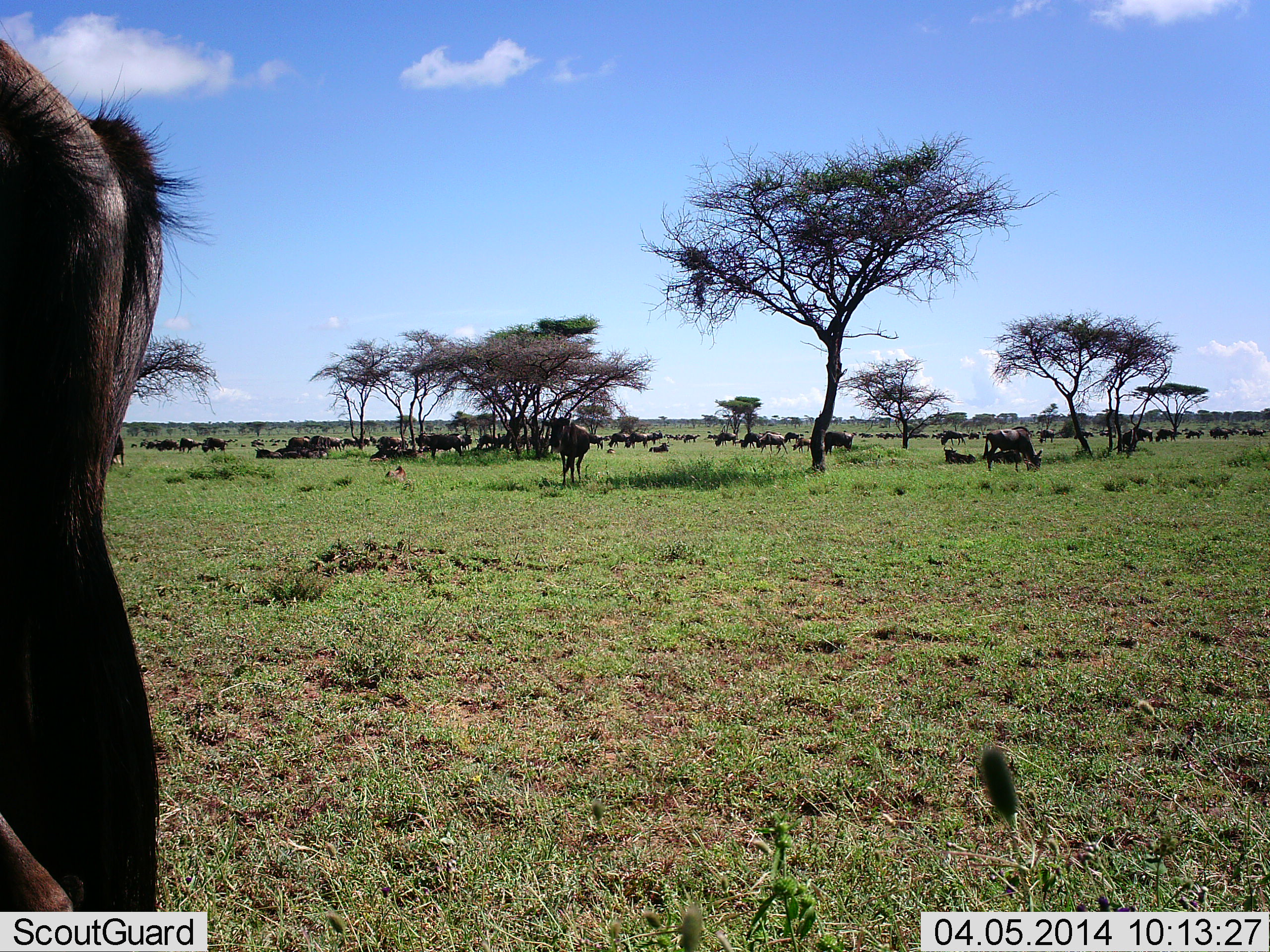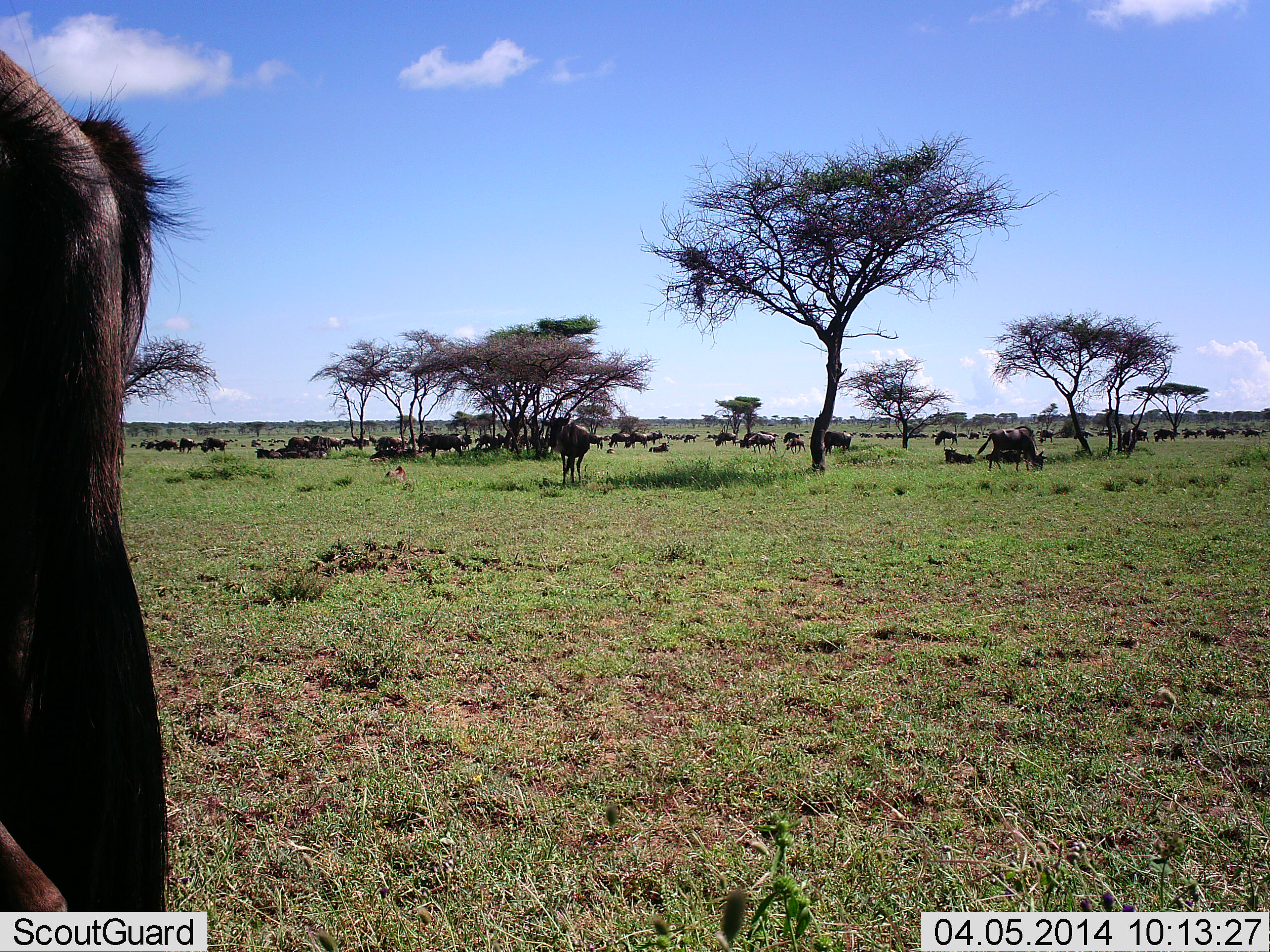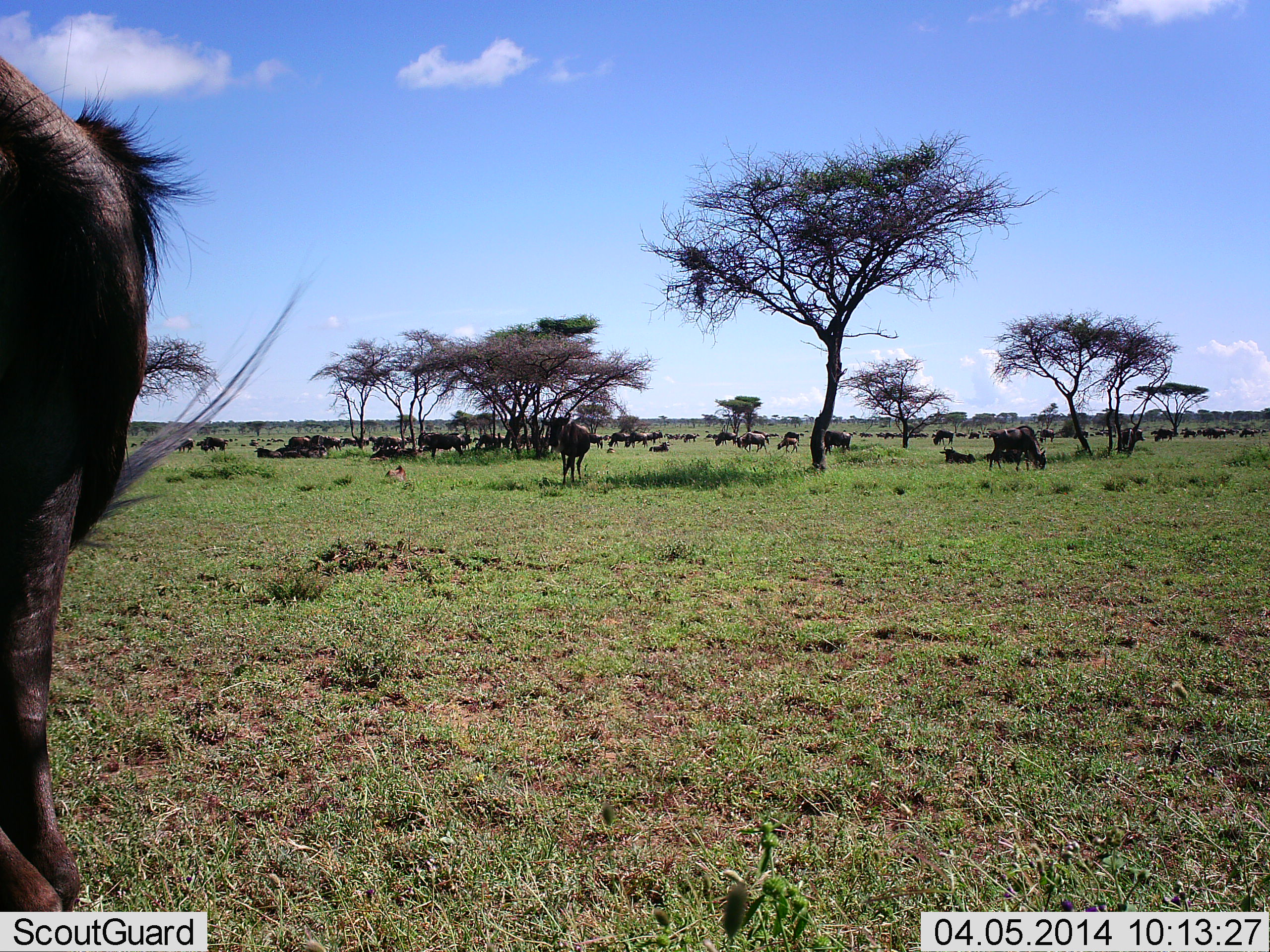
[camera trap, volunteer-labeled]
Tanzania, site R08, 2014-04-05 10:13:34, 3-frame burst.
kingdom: Animalia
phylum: Chordata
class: Mammalia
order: Artiodactyla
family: Bovidae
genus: Connochaetes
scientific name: Connochaetes taurinus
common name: blue wildebeest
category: wildebeest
Wildebeest (blue wildebeest) (Connochaetes taurinus), count 11-50. Behavior (volunteer vote fractions): standing 100%, resting 80%, moving 50%, interacting 0%. Young present (vote fraction): 0%. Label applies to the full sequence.